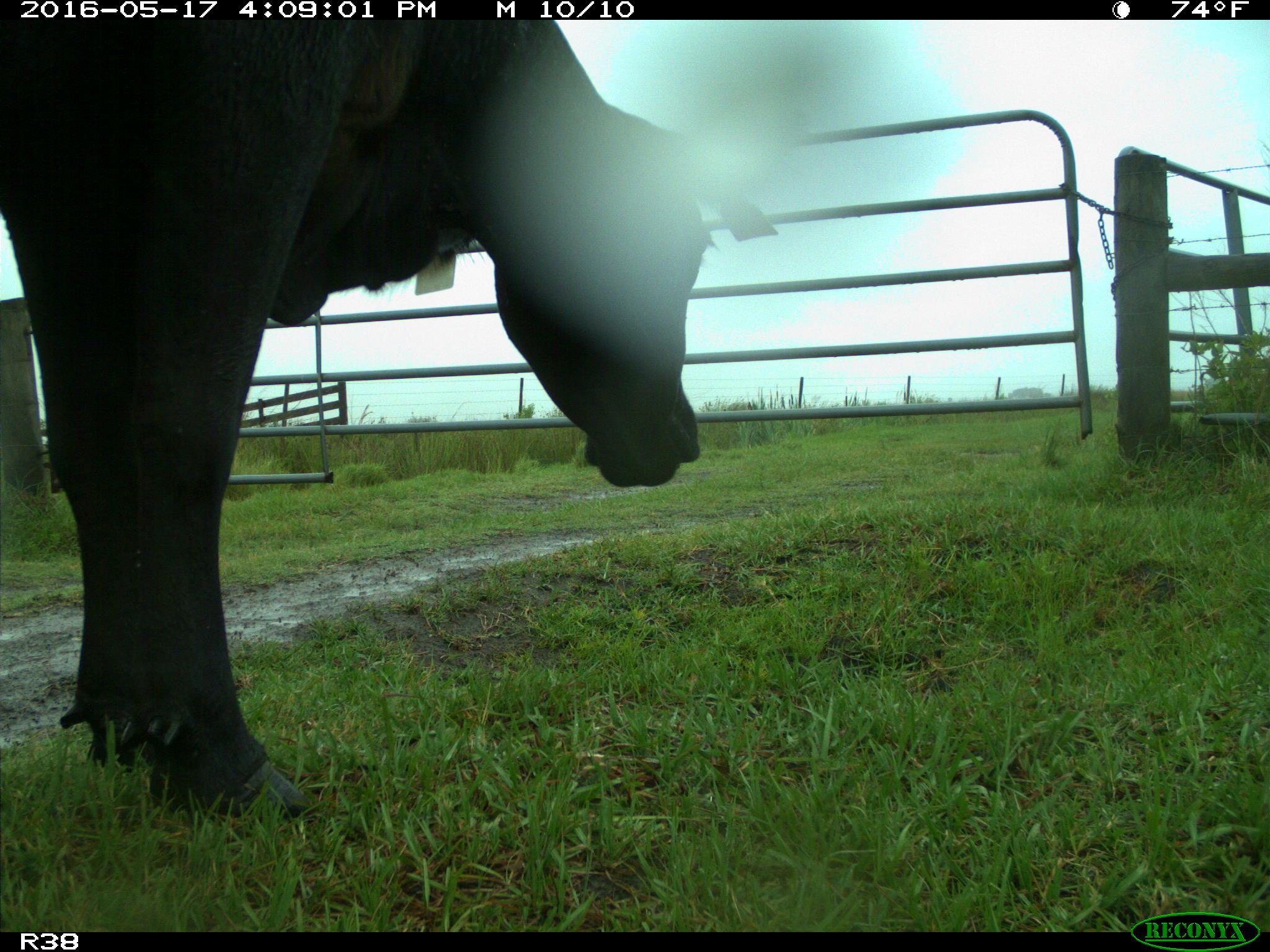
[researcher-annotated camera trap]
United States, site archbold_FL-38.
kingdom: Animalia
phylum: Chordata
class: Mammalia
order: Artiodactyla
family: Bovidae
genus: Bos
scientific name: Bos taurus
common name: domestic cow